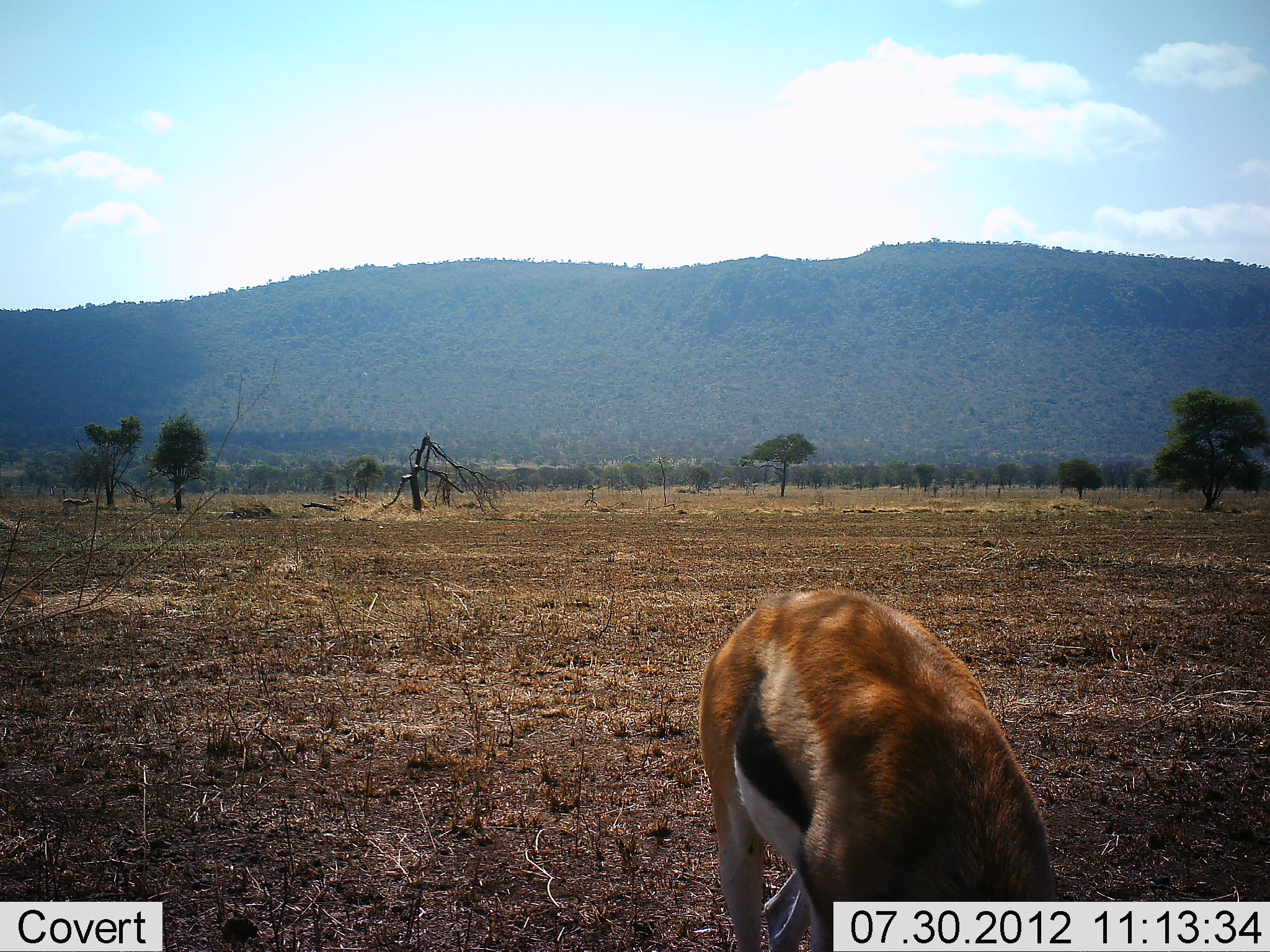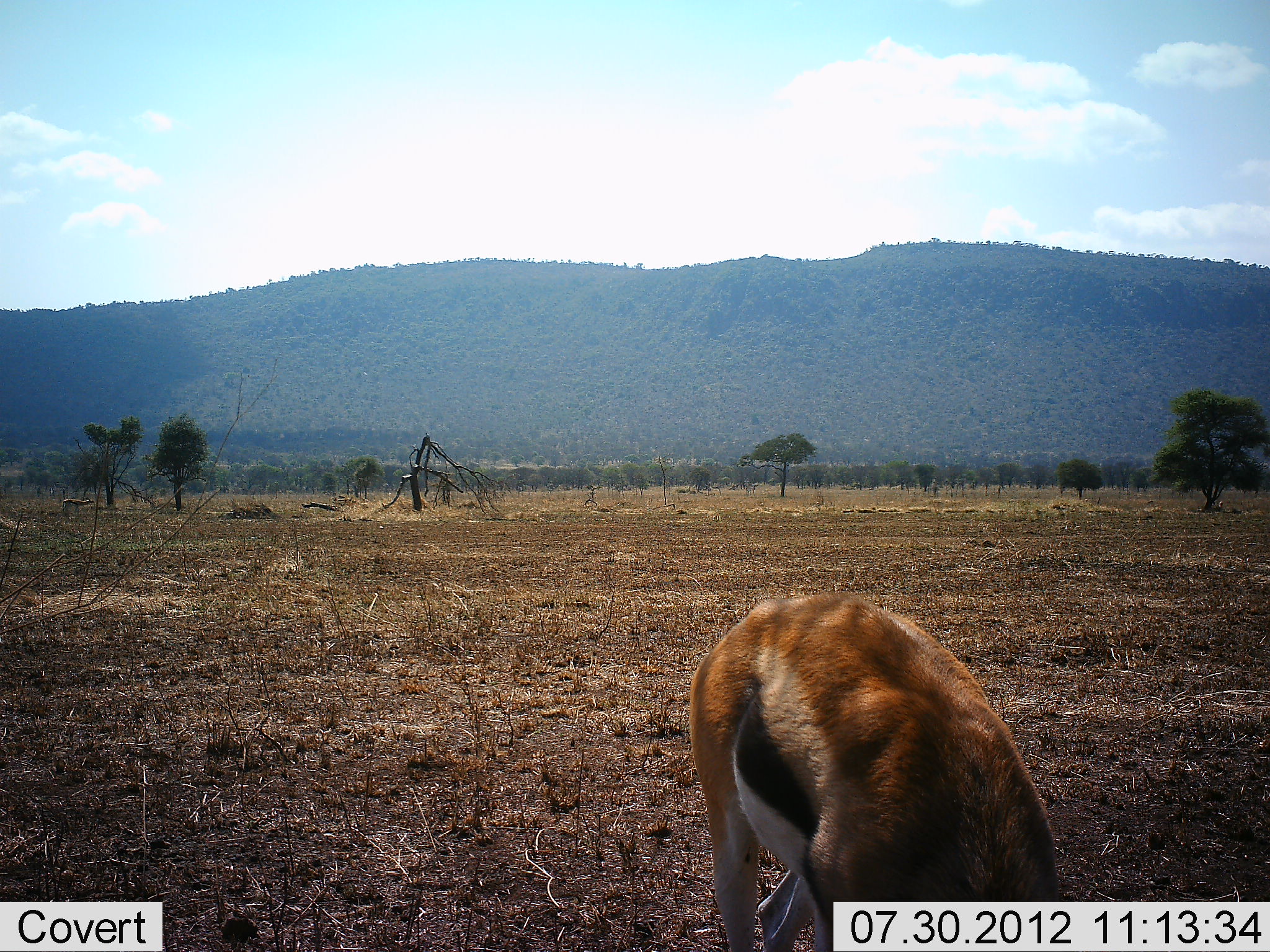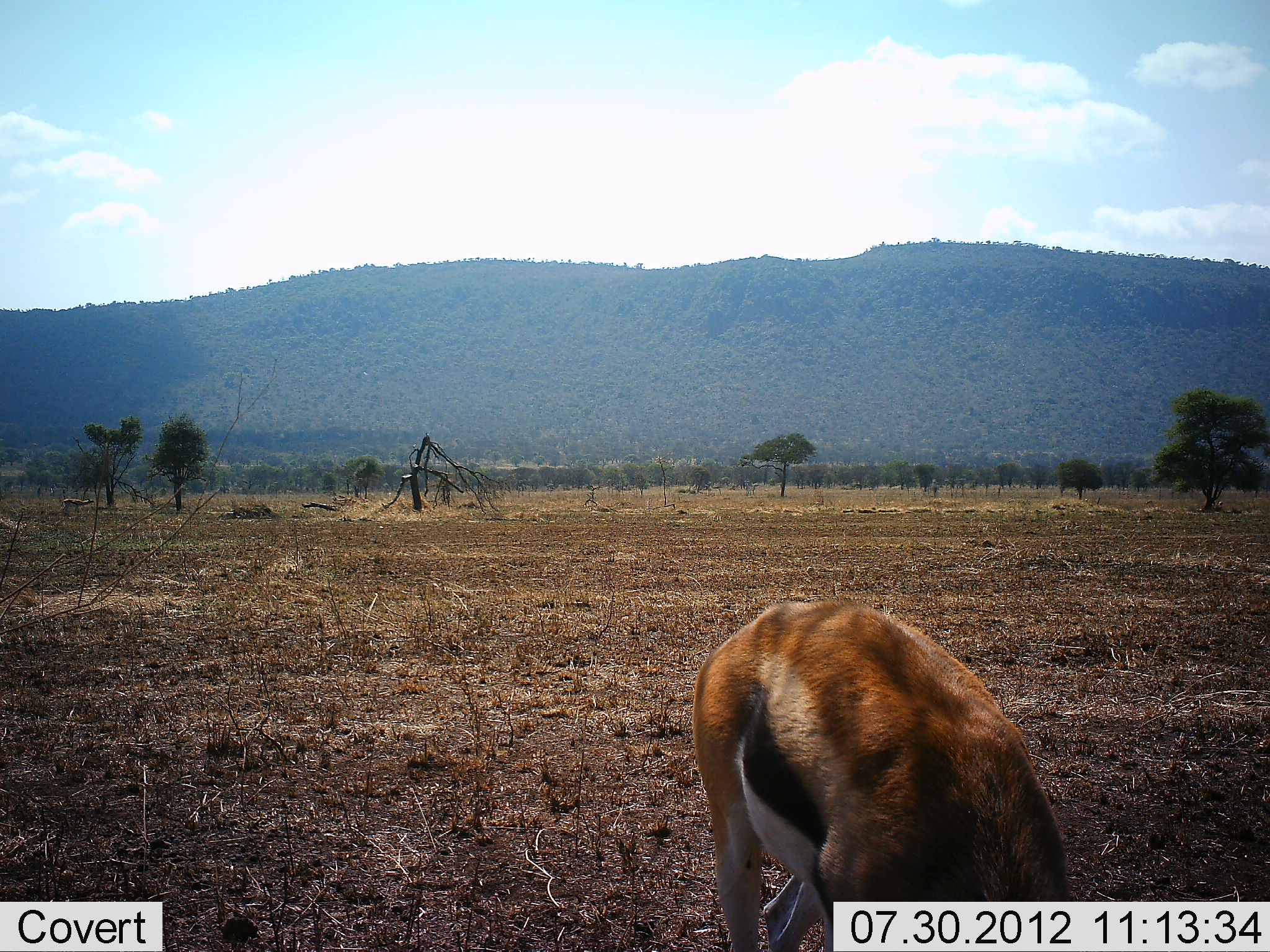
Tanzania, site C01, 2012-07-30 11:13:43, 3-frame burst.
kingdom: Animalia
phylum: Chordata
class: Mammalia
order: Artiodactyla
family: Bovidae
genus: Eudorcas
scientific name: Eudorcas thomsonii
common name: thomson's gazelle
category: gazellethomsons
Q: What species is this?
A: Gazellethomsons (thomson's gazelle) (Eudorcas thomsonii).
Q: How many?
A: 1.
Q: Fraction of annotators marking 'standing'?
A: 60%.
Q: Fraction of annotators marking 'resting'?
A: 0%.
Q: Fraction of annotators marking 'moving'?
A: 0%.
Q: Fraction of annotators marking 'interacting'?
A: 0%.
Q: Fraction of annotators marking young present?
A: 0%.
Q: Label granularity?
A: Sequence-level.